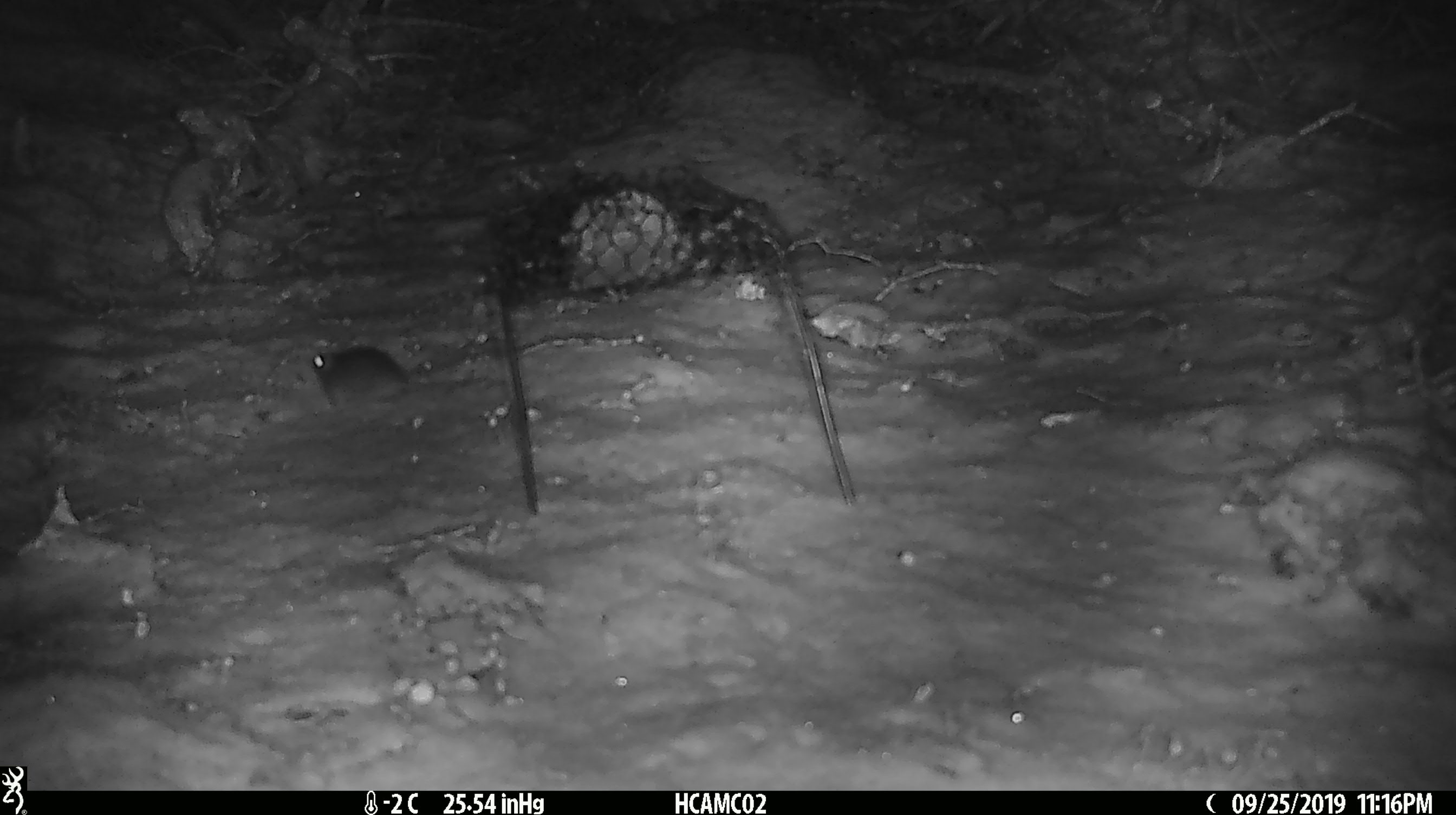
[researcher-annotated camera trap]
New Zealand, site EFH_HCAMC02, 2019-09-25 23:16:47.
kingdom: Animalia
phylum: Chordata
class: Mammalia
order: Rodentia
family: Muridae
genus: Mus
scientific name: Mus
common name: mouse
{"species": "mouse (Mus)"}